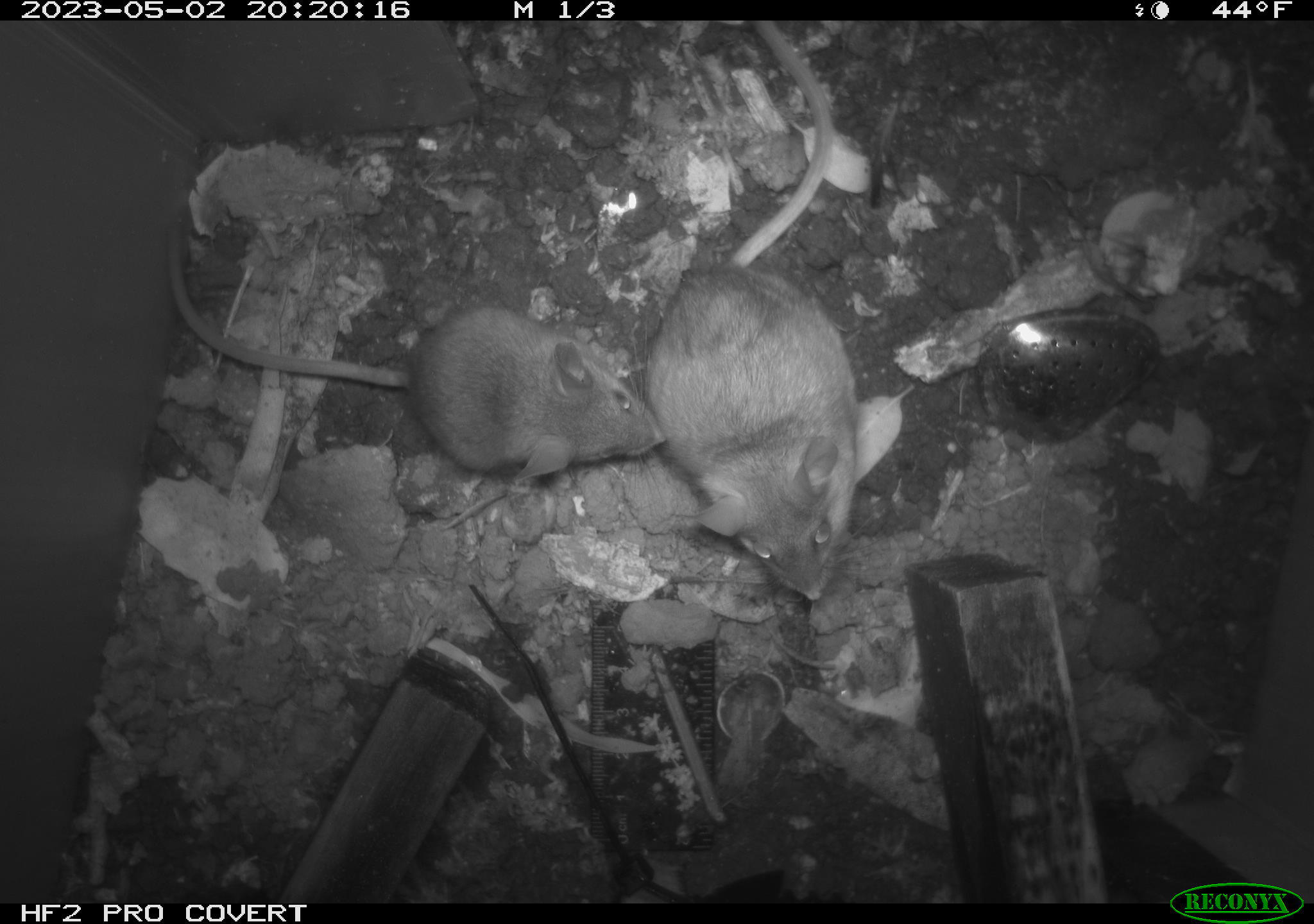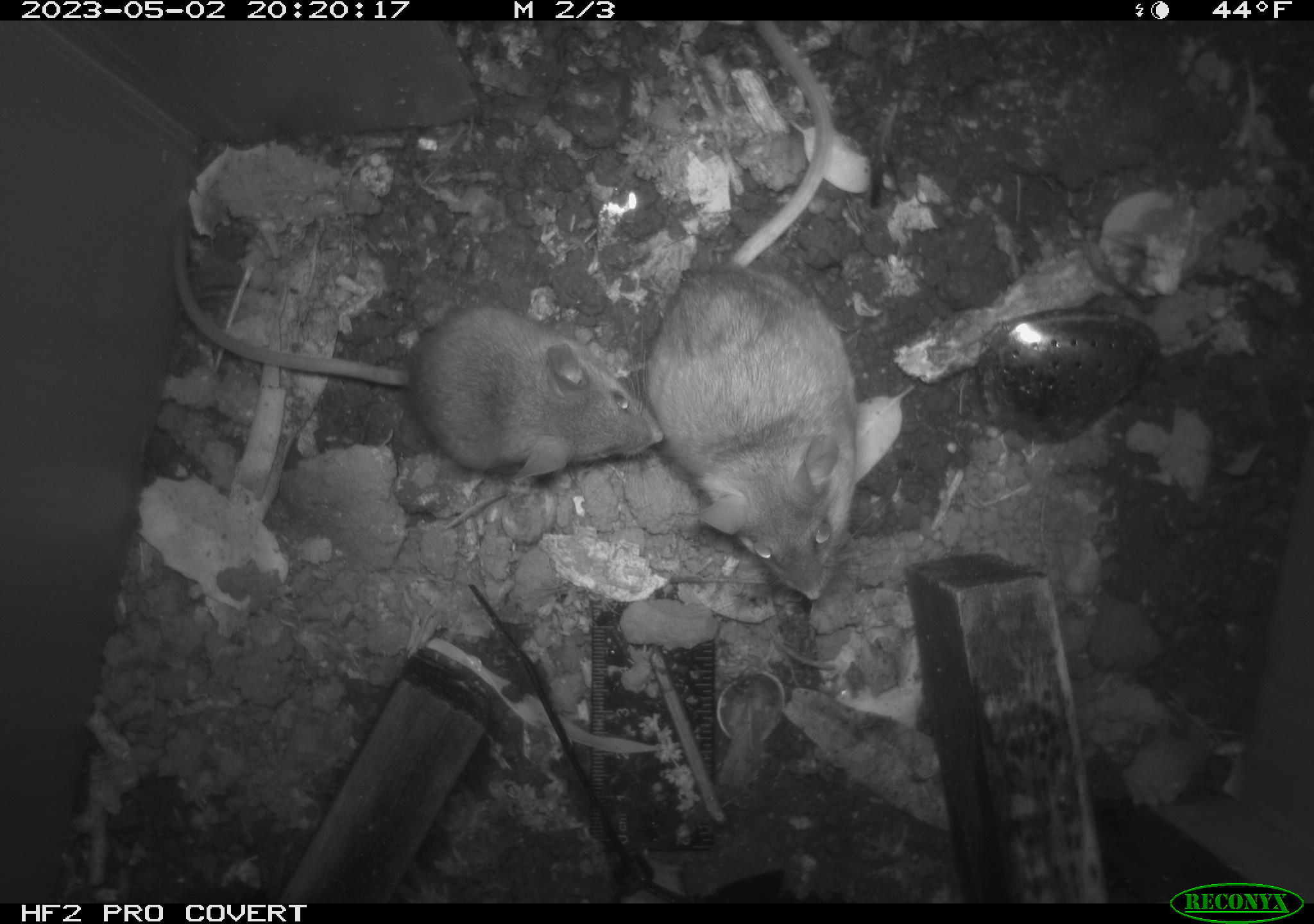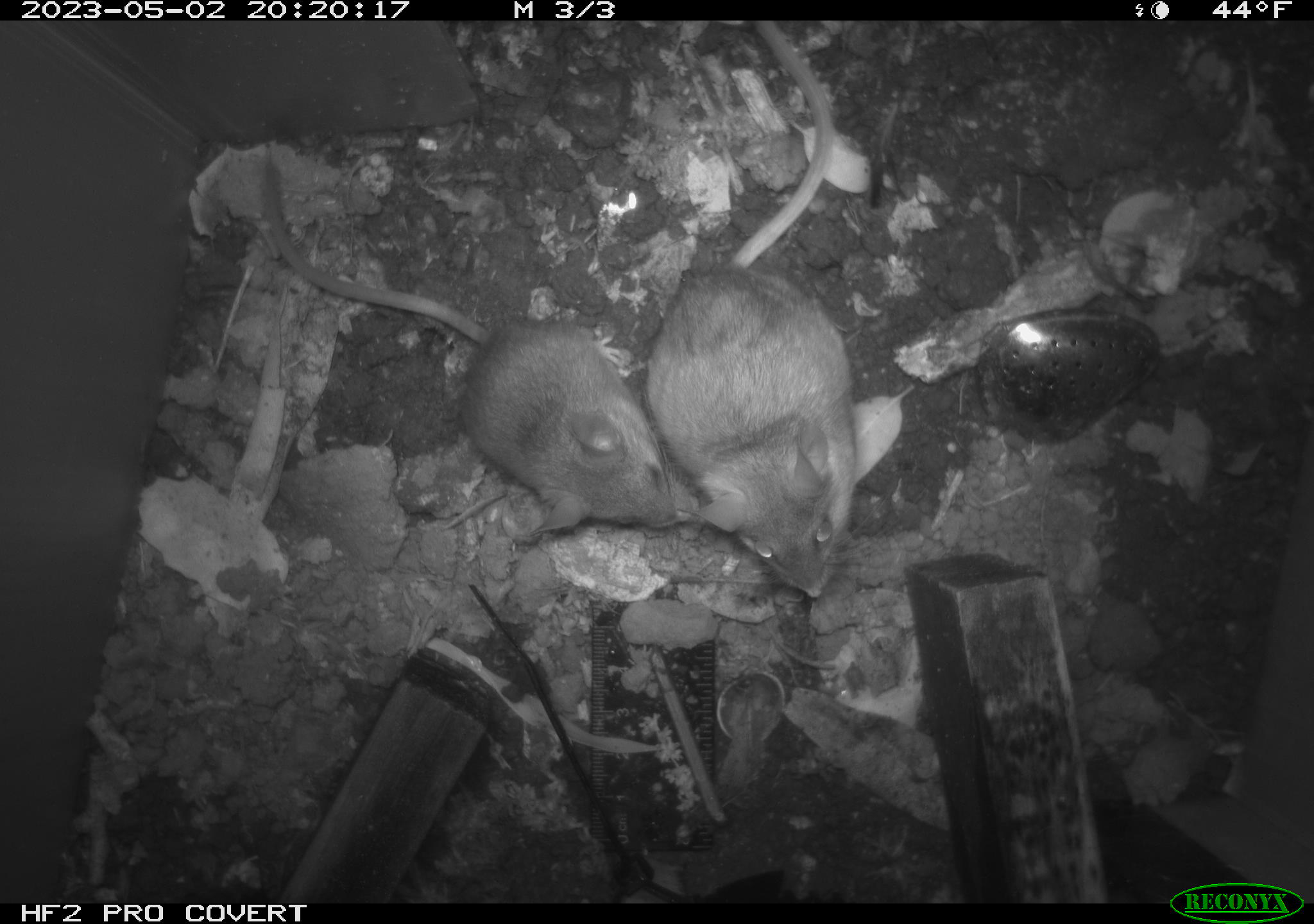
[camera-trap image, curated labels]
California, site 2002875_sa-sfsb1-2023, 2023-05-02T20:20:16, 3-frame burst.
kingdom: Animalia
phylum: Chordata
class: Mammalia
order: Rodentia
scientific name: Rodentia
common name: mouse species